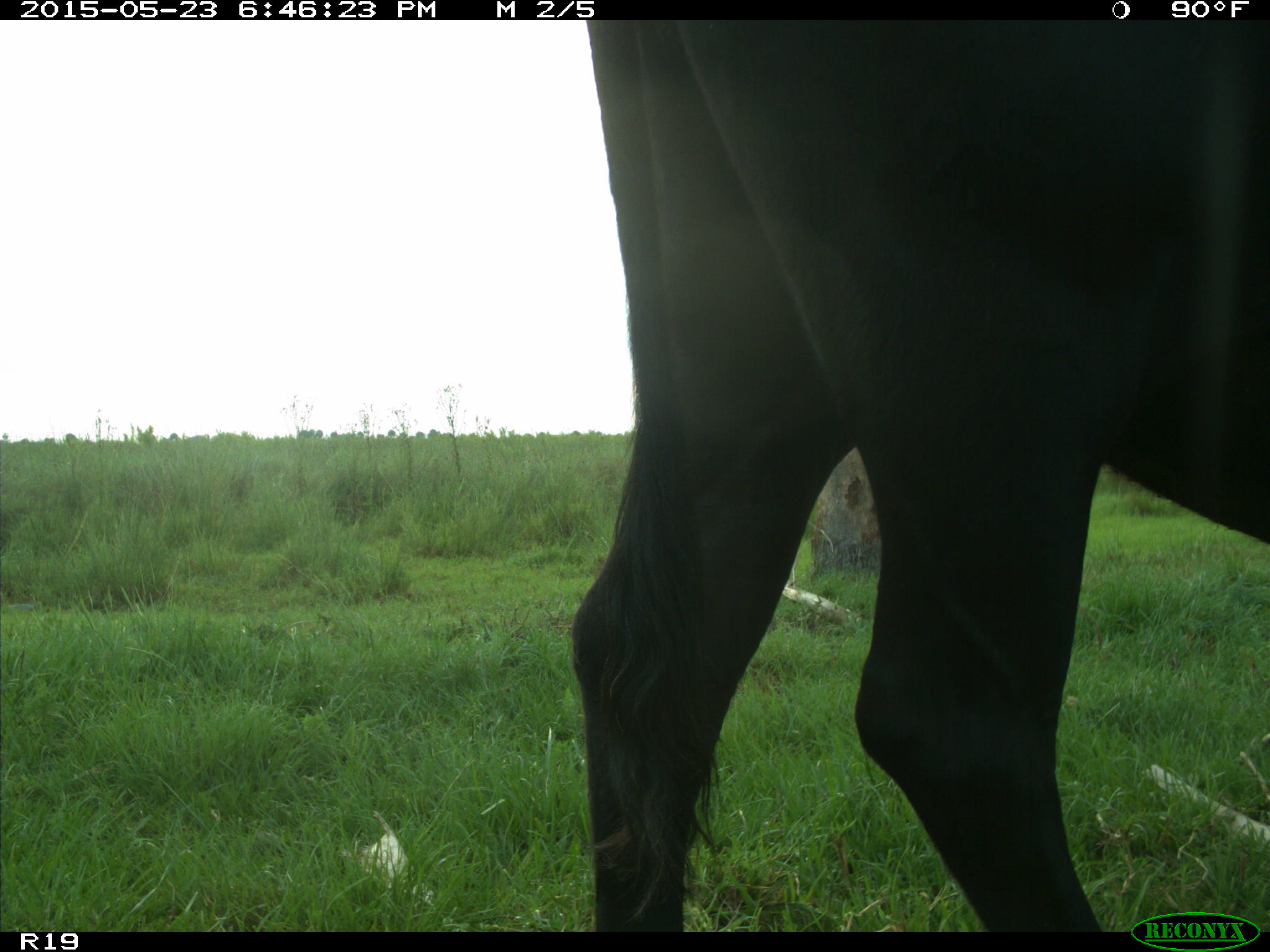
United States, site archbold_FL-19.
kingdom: Animalia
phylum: Chordata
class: Mammalia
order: Artiodactyla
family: Bovidae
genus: Bos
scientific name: Bos taurus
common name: domestic cow